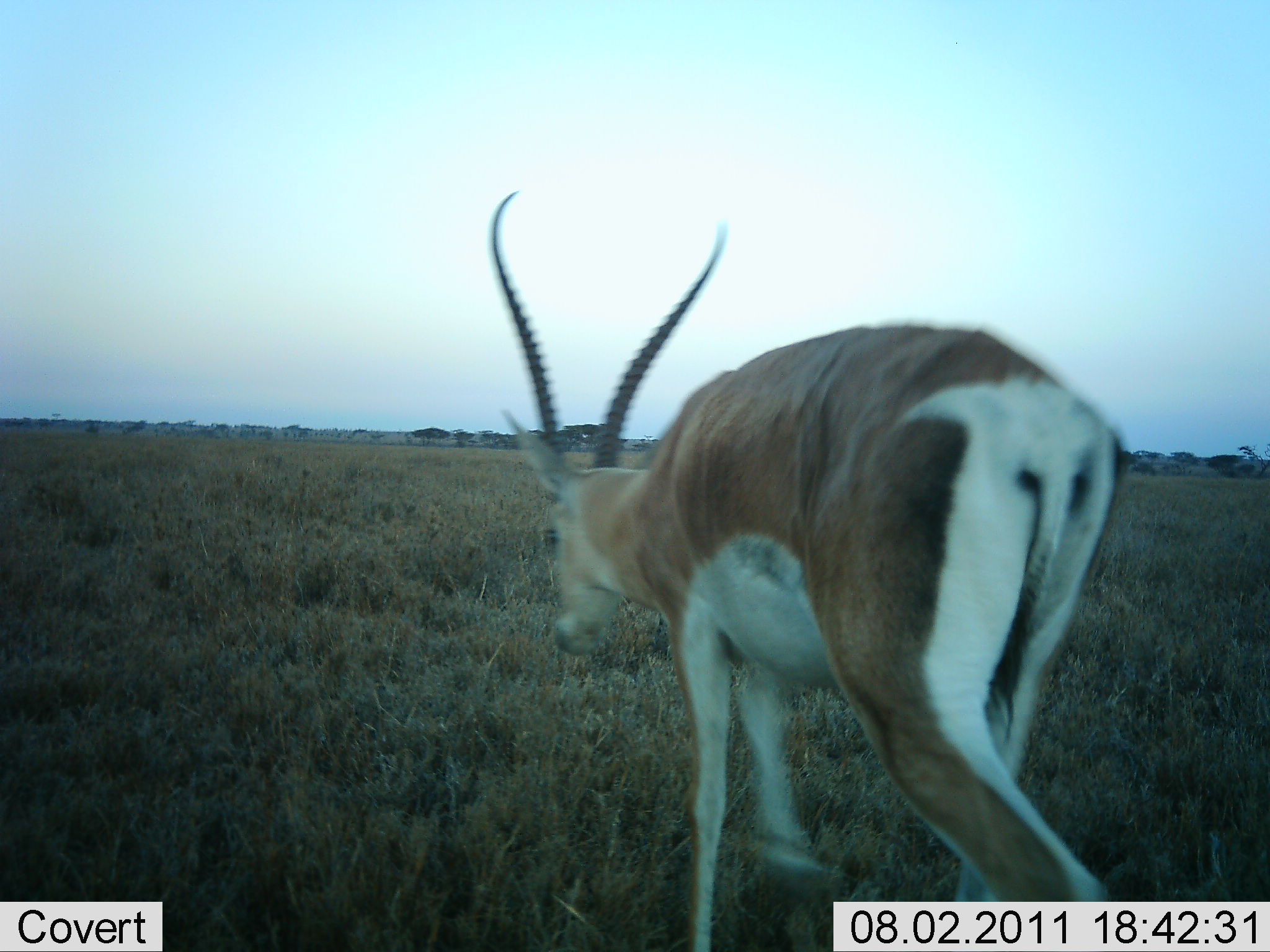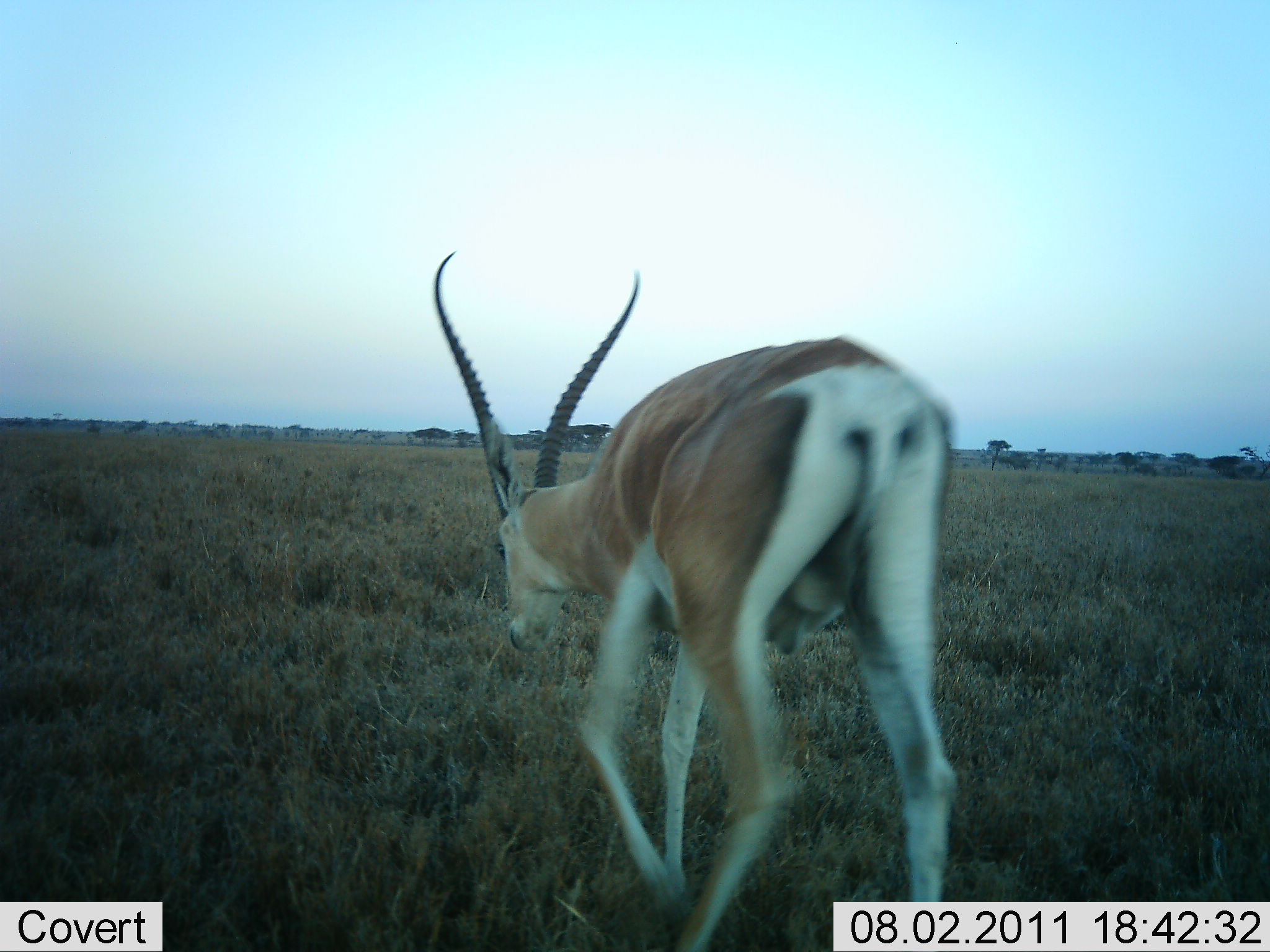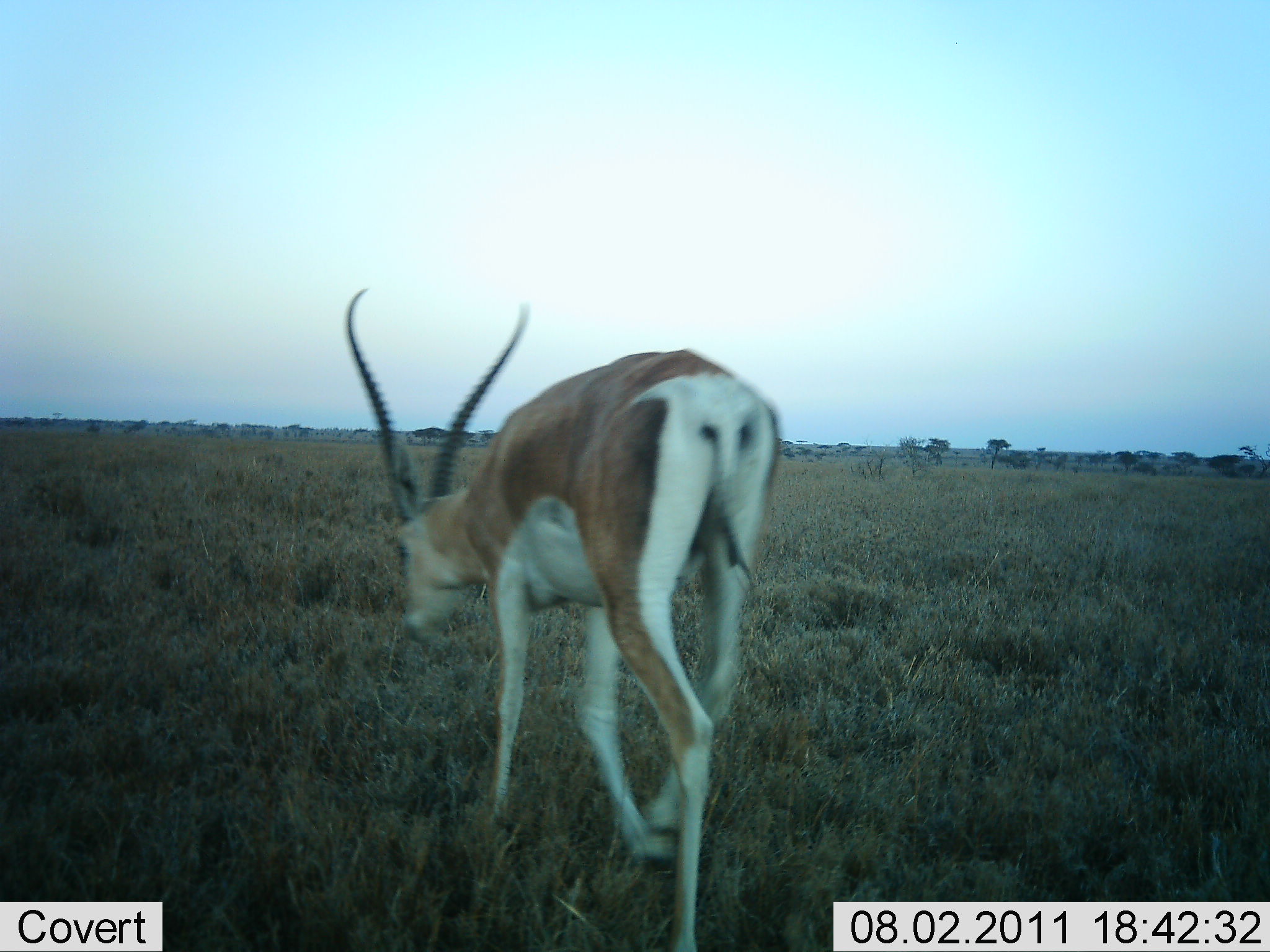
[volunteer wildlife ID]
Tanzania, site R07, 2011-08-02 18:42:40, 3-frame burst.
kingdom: Animalia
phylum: Chordata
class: Mammalia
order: Artiodactyla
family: Bovidae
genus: Nanger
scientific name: Nanger granti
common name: grant's gazelle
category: gazellegrants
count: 1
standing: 0%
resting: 0%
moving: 100%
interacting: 0%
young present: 0%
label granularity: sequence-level